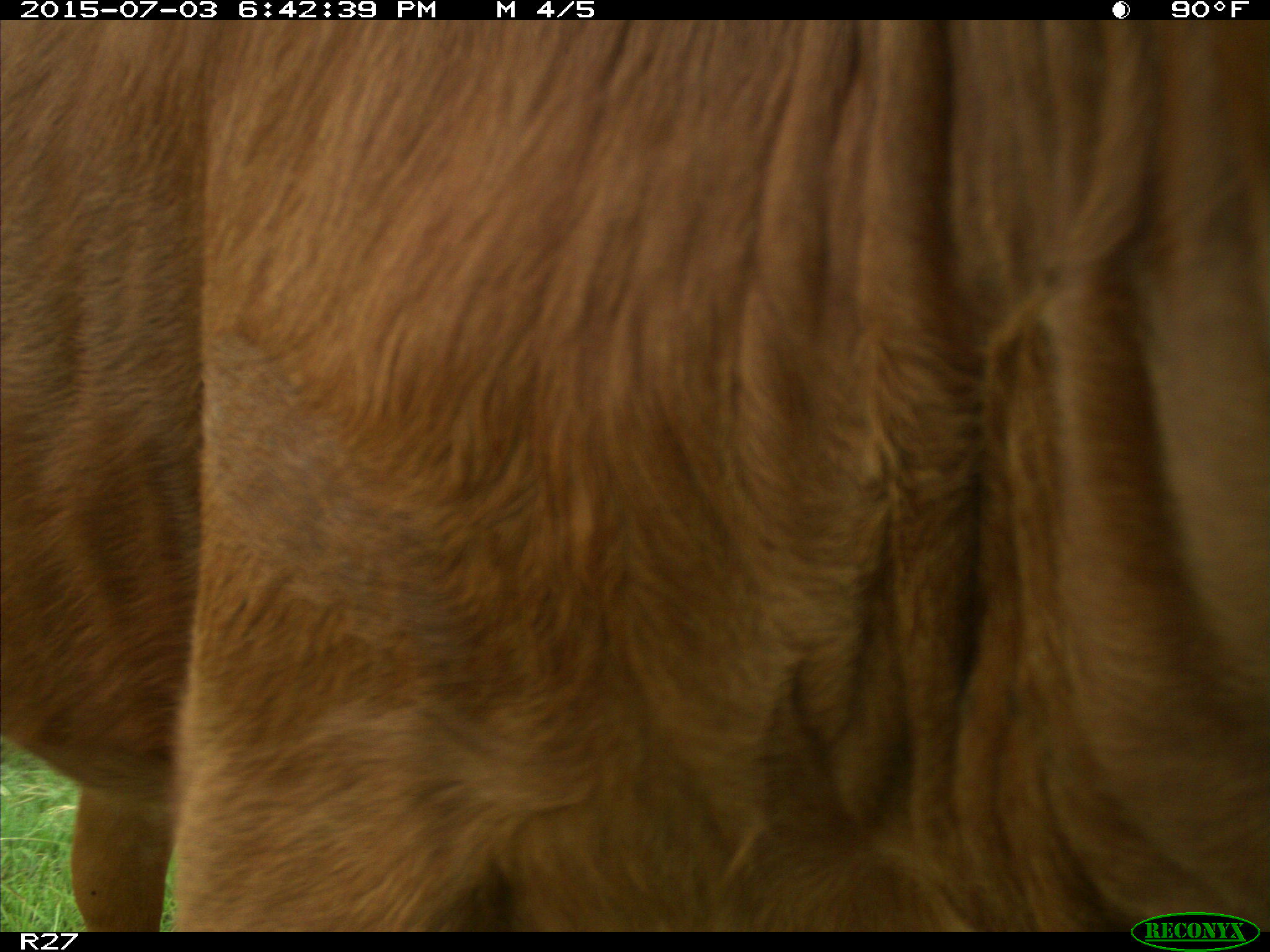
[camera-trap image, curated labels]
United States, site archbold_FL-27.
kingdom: Animalia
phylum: Chordata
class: Mammalia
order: Artiodactyla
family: Bovidae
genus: Bos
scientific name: Bos taurus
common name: domestic cow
Bos taurus (domestic cow).